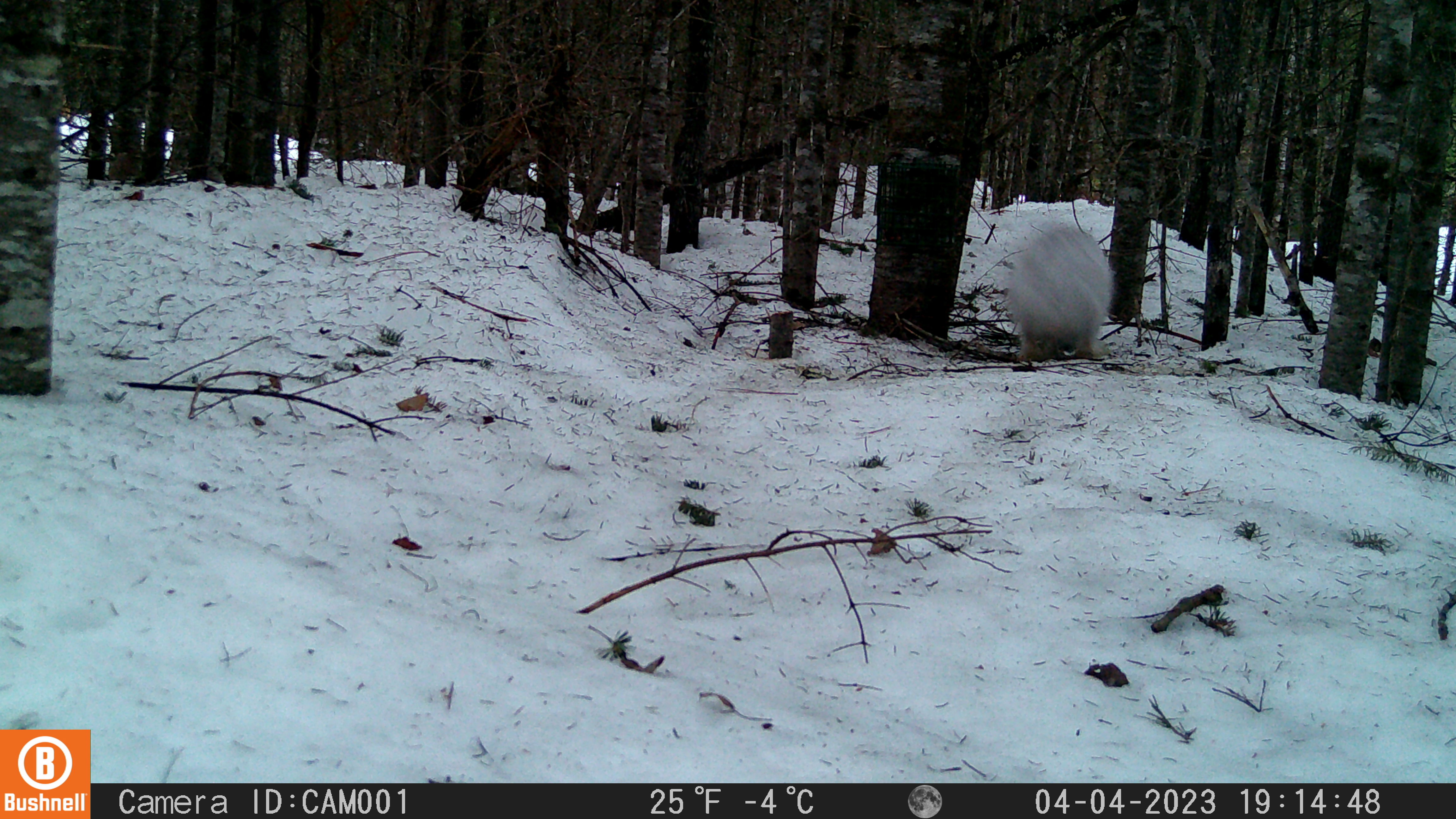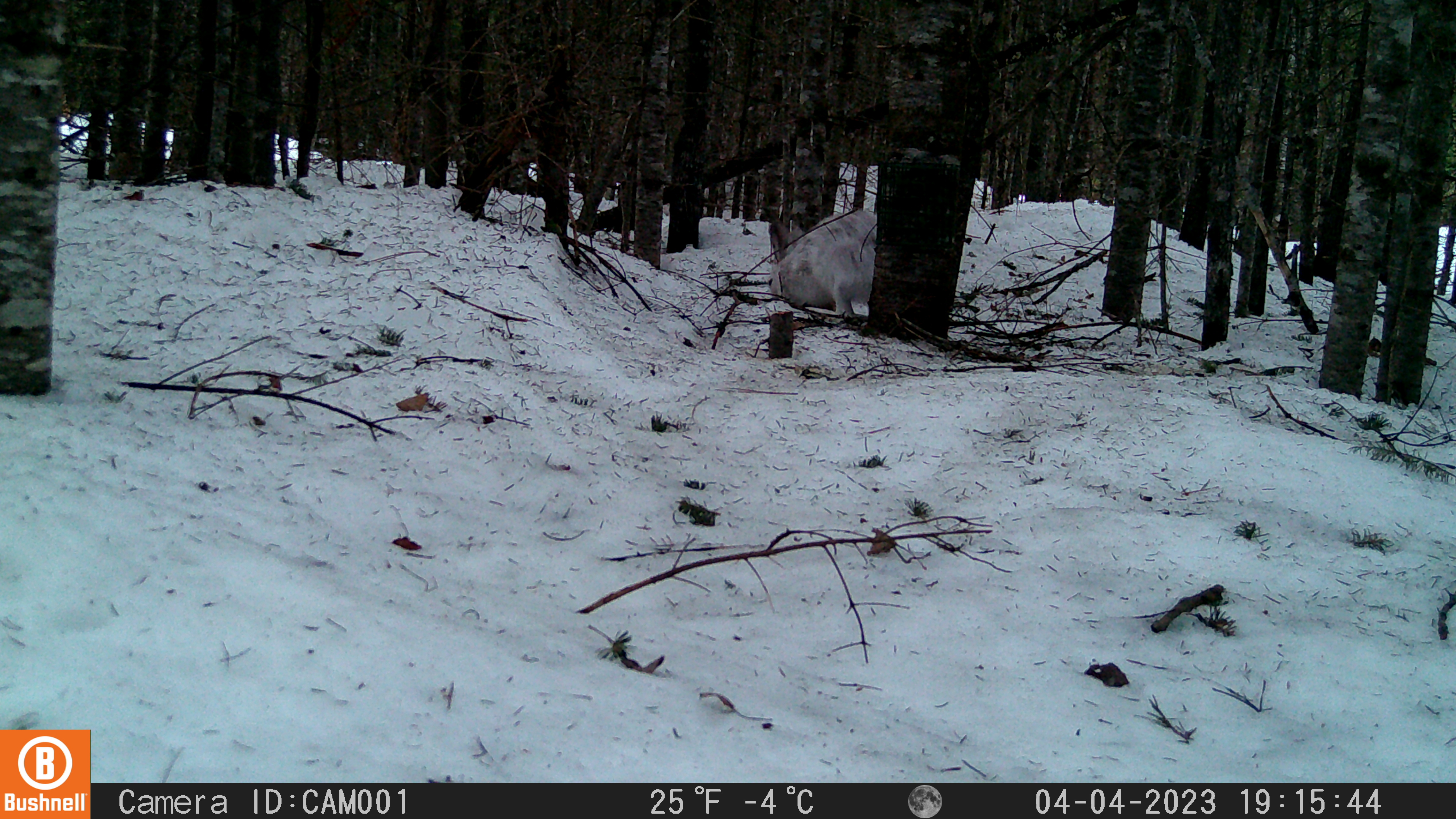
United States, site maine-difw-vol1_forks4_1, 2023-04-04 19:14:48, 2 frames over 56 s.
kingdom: Animalia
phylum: Chordata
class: Mammalia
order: Lagomorpha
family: Leporidae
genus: Lepus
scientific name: Lepus americanus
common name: snowshoe hare